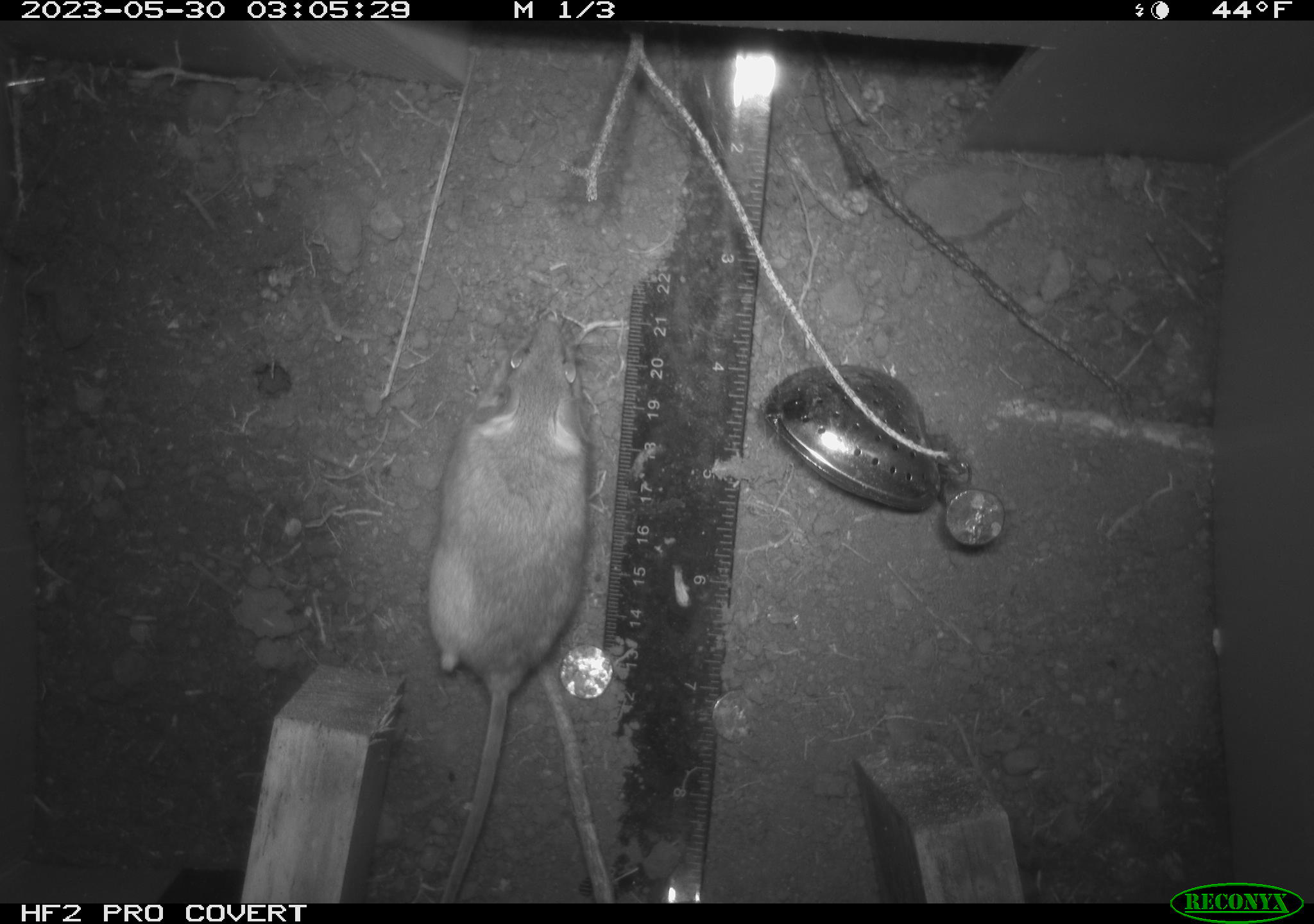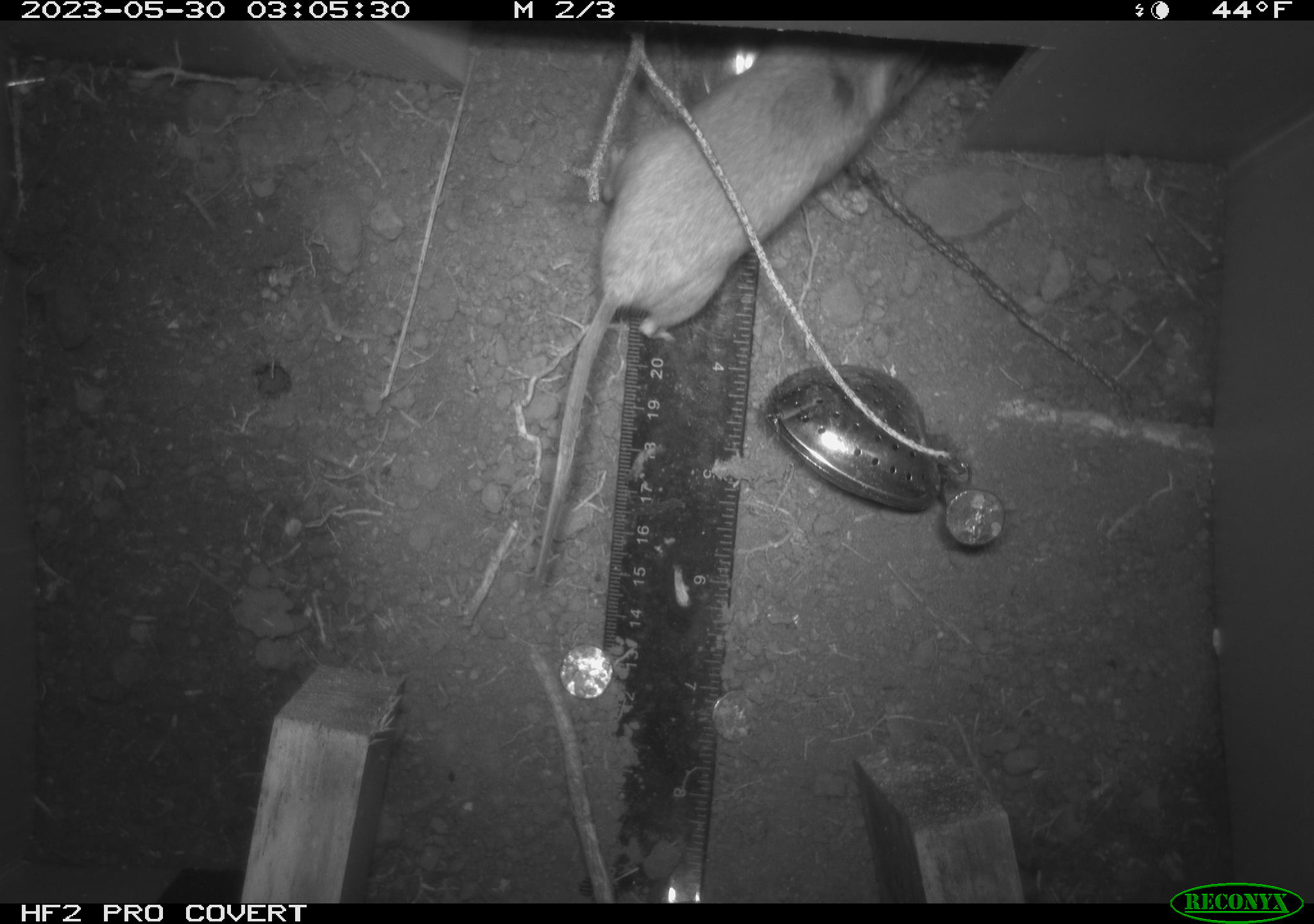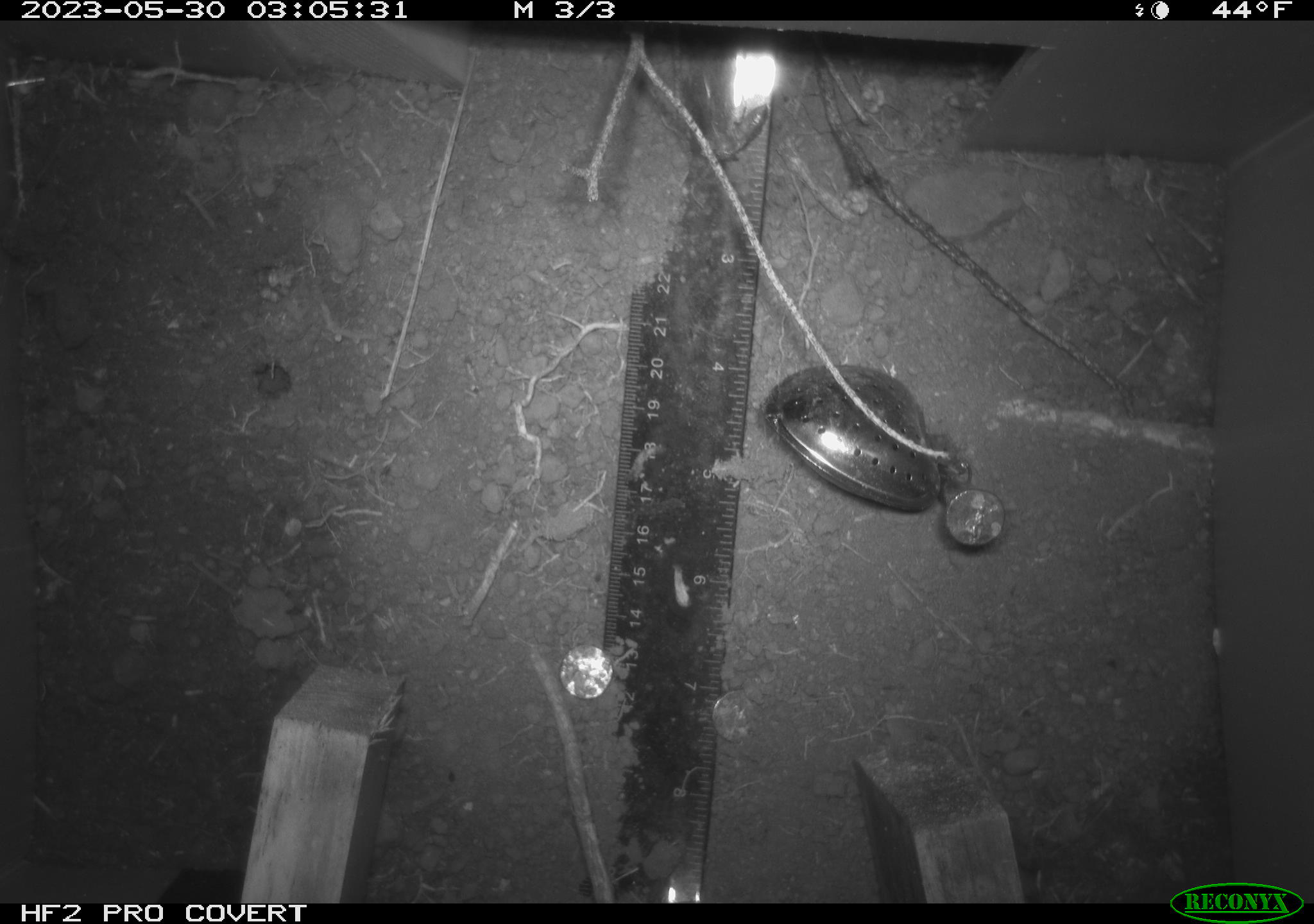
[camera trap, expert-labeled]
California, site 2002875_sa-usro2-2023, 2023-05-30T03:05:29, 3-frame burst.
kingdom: Animalia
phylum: Chordata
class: Mammalia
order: Rodentia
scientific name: Rodentia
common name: mouse species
Mouse species (Rodentia).